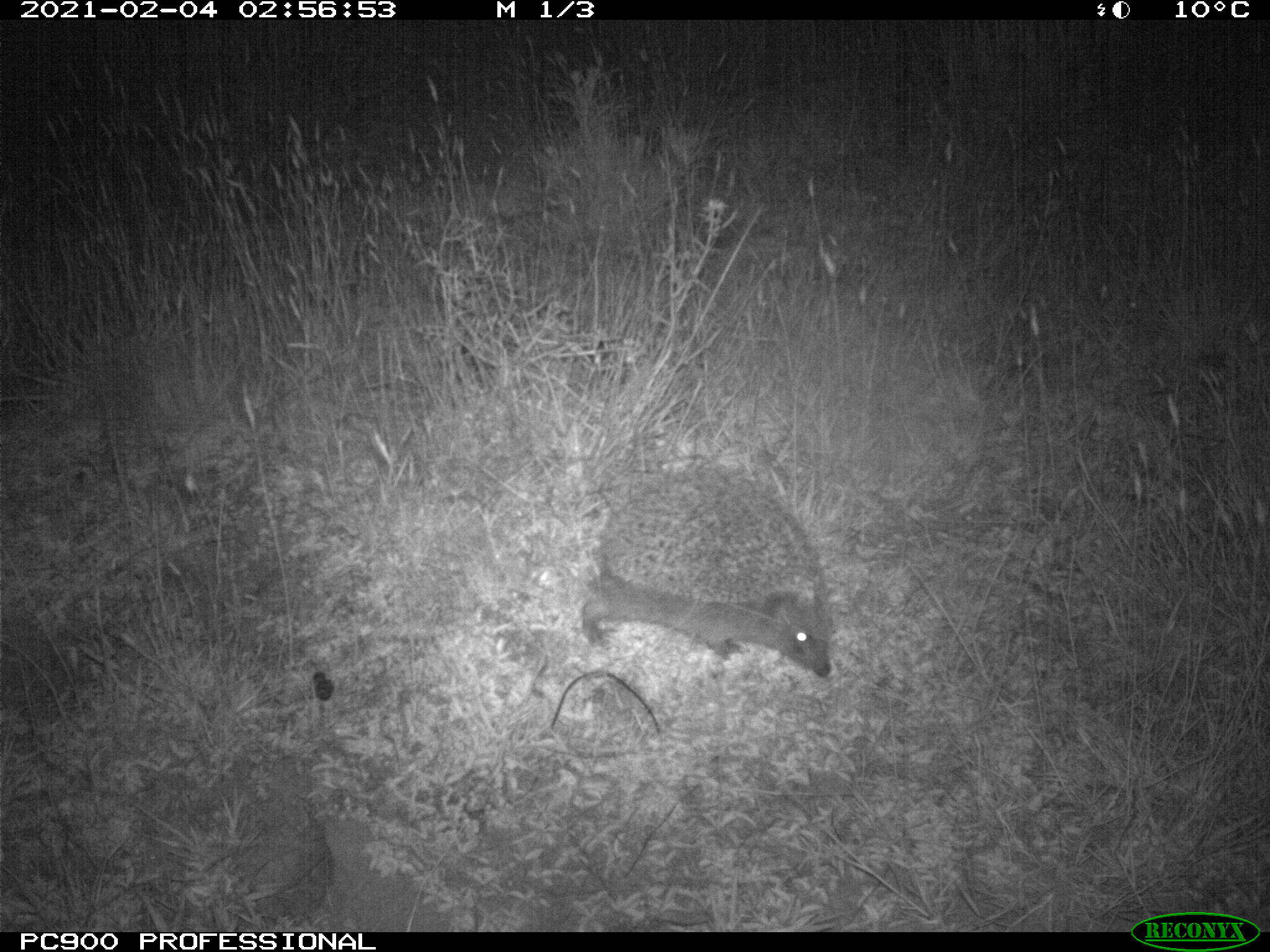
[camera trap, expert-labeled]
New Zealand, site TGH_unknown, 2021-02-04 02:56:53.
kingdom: Animalia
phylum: Chordata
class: Mammalia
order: Eulipotyphla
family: Erinaceidae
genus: Erinaceus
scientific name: Erinaceus europaeus europaeus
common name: european hedgehog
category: hedgehog